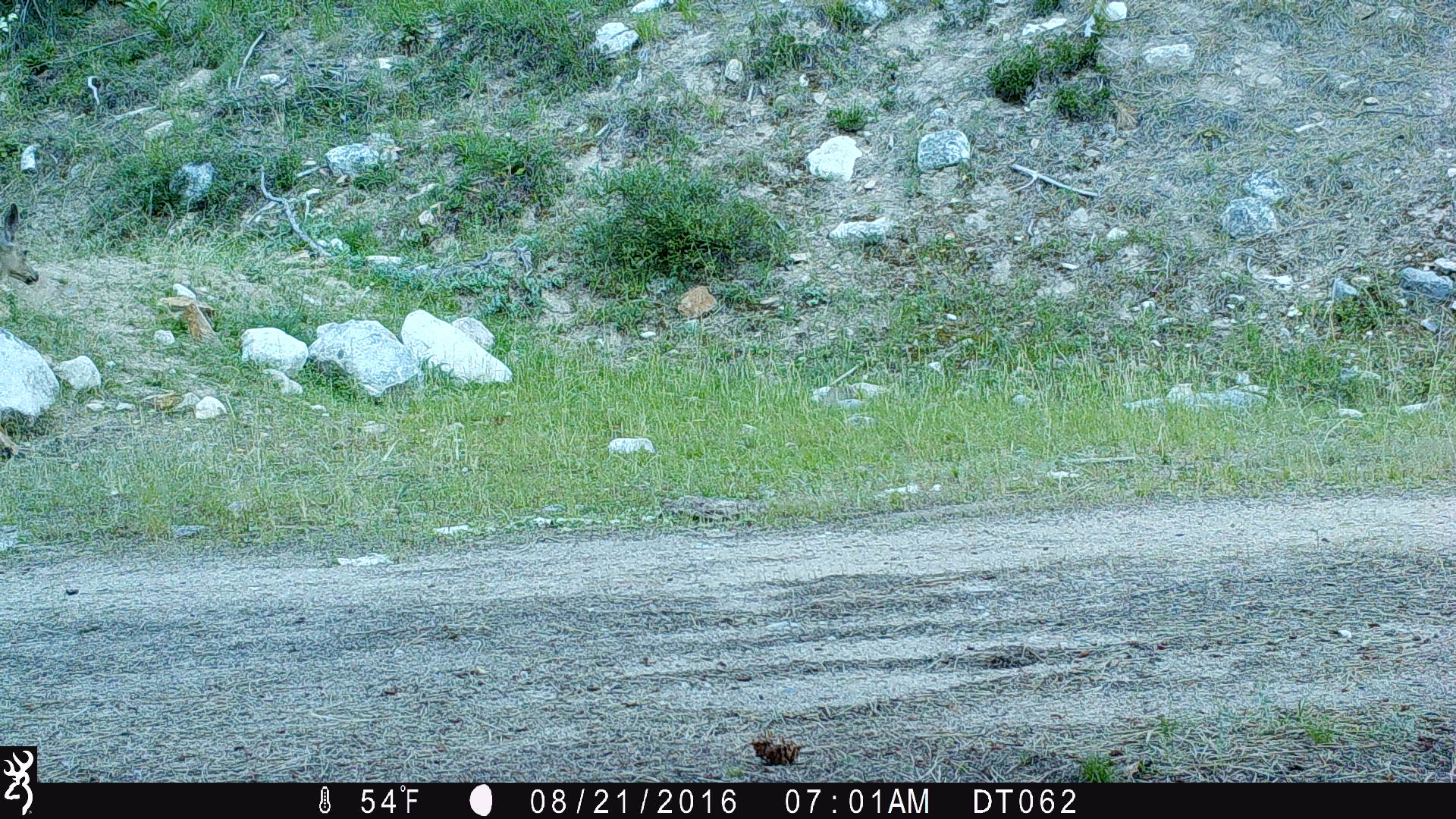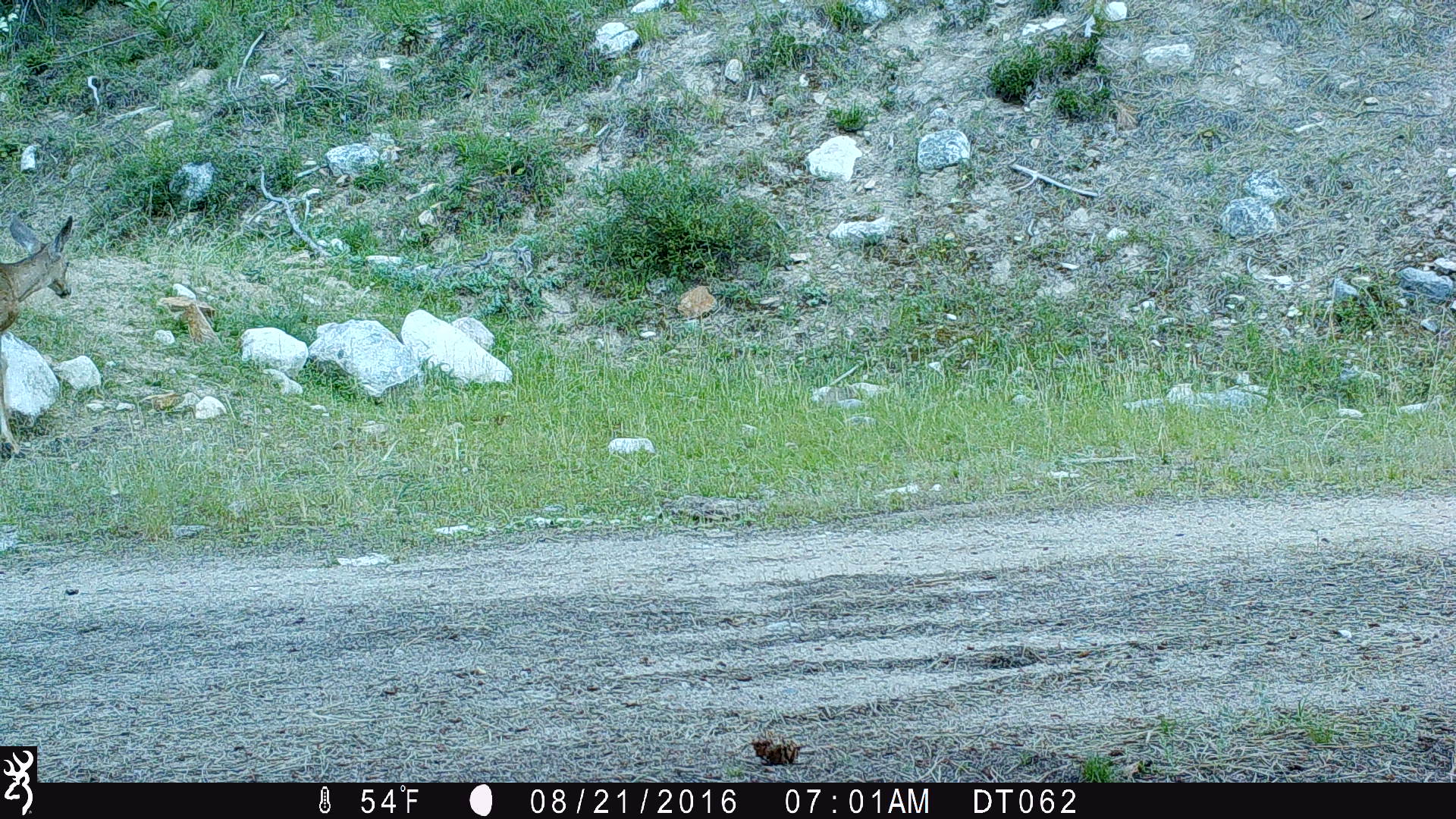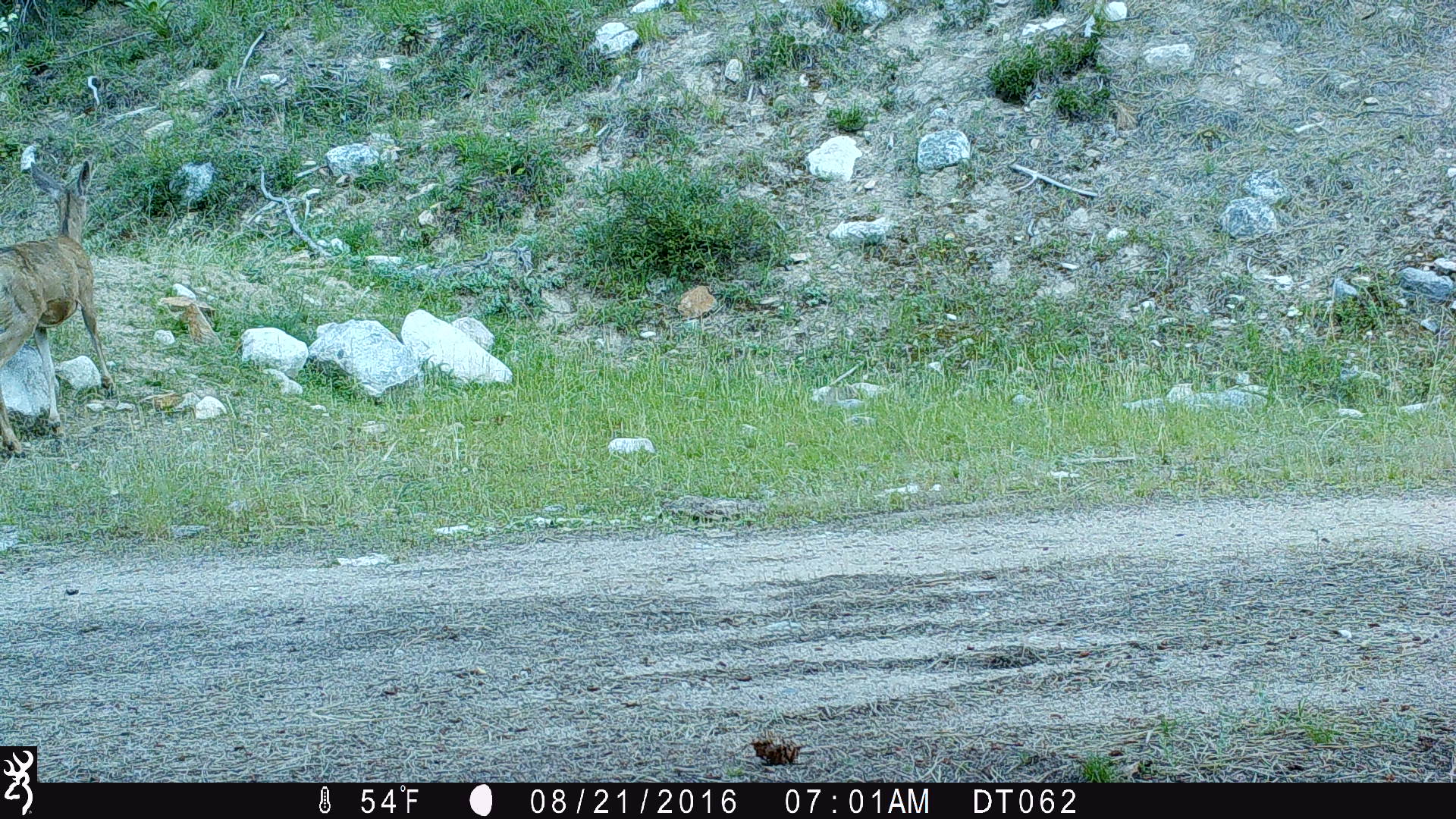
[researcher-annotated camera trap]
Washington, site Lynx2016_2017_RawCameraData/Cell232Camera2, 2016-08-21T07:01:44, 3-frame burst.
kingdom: Animalia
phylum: Chordata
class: Mammalia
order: Artiodactyla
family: Cervidae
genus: Odocoileus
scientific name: Odocoileus hemionus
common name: mule deer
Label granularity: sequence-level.